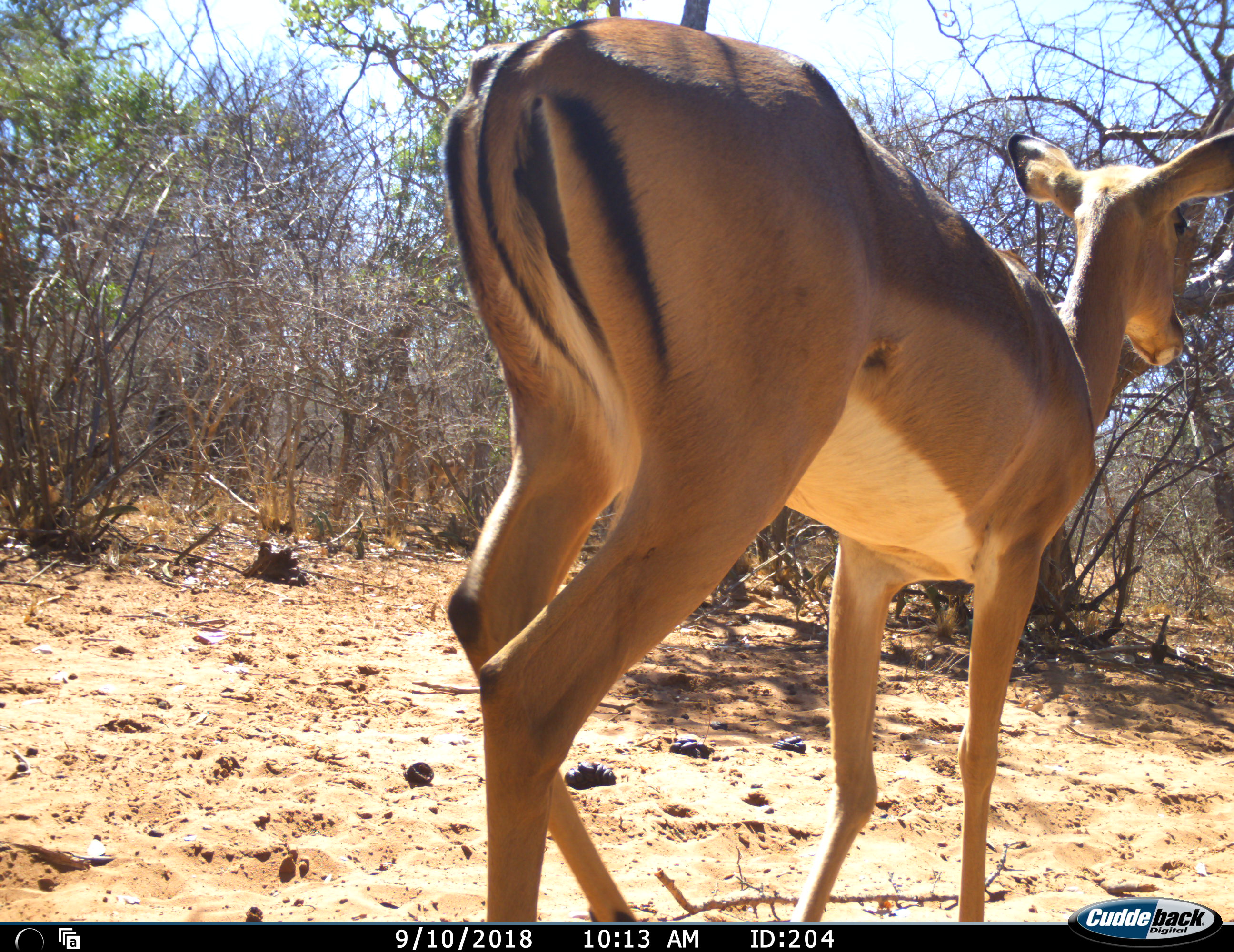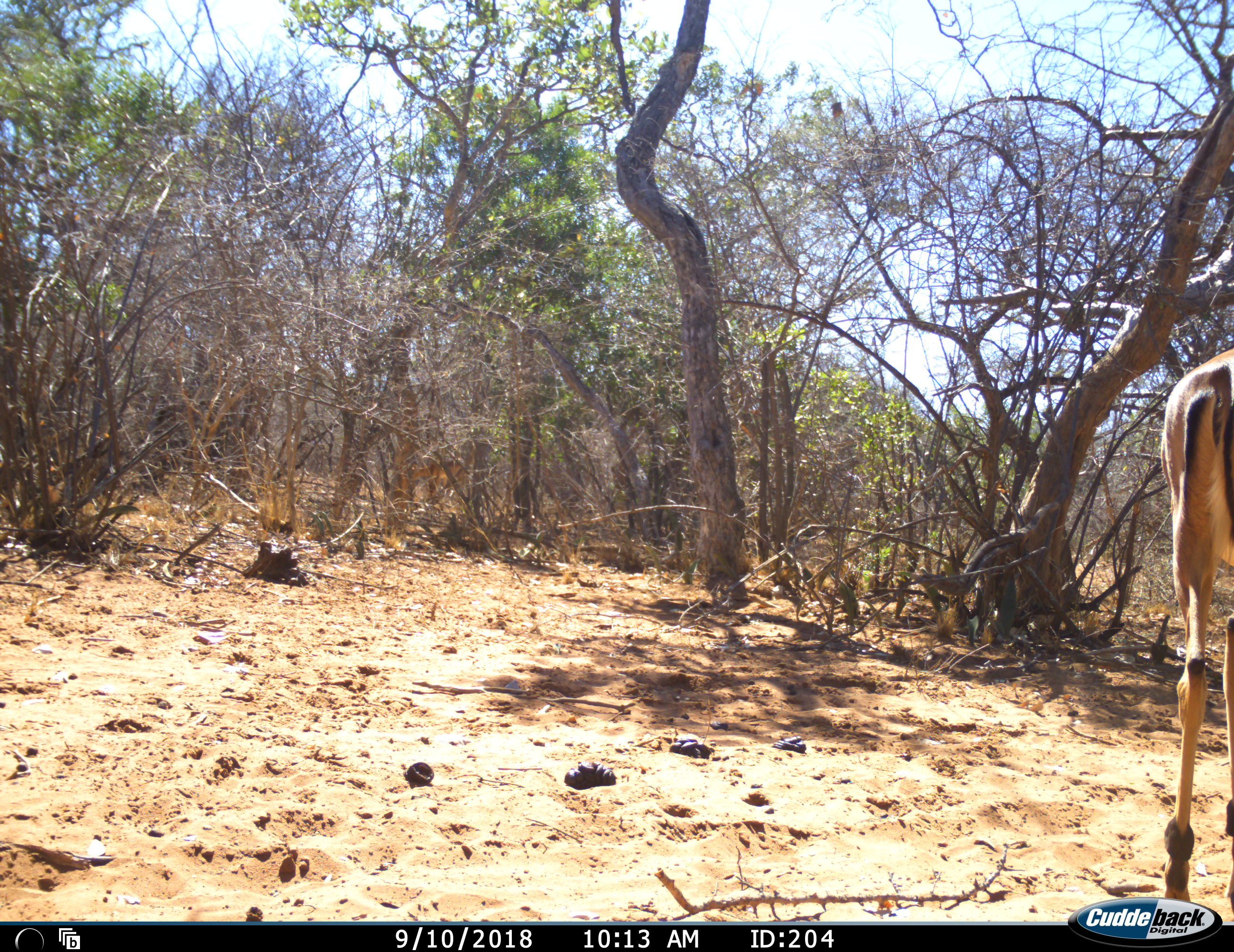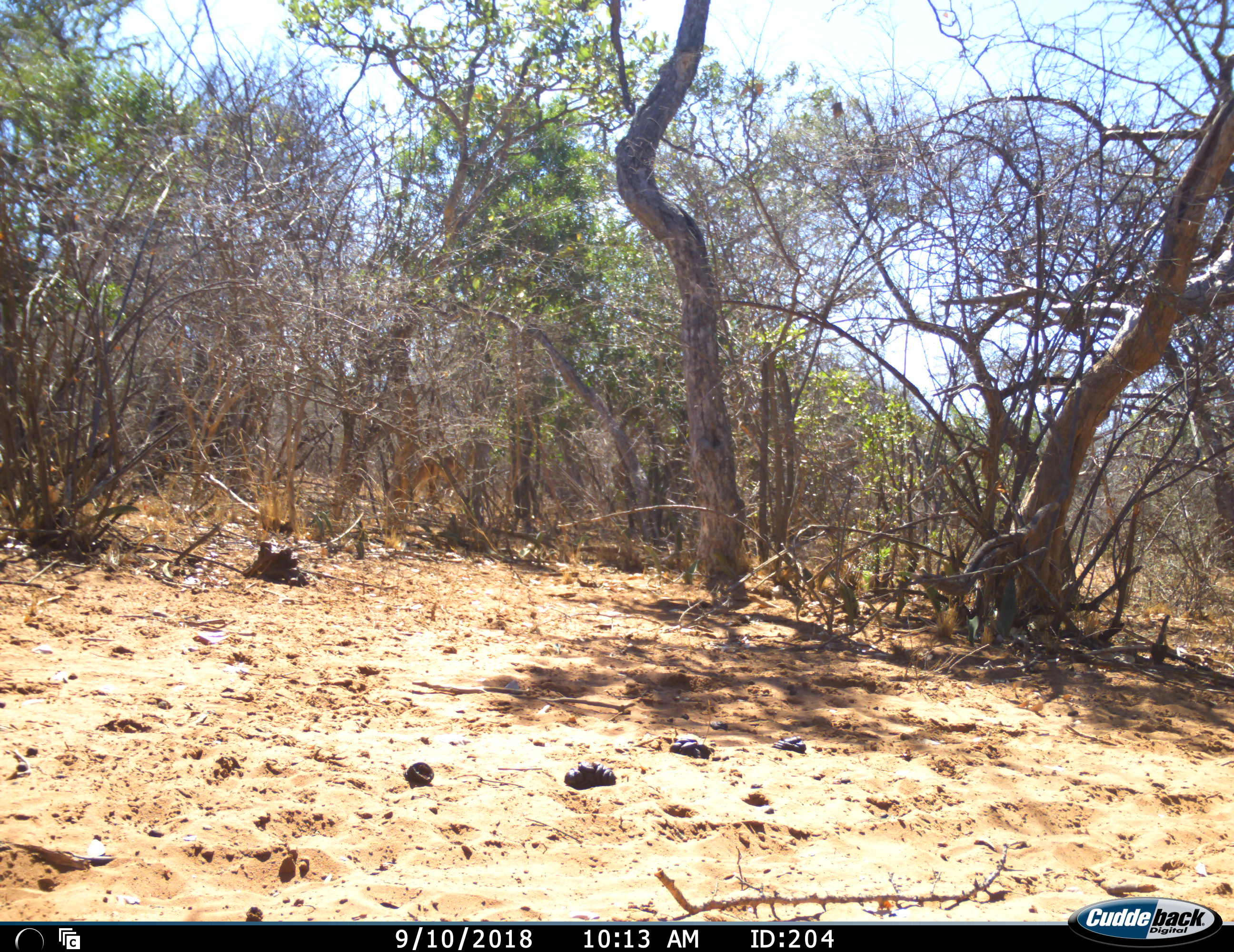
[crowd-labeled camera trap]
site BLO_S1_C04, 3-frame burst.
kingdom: Animalia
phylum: Chordata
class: Mammalia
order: Artiodactyla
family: Bovidae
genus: Aepyceros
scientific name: Aepyceros melampus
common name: impala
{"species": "impala (Aepyceros melampus)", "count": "1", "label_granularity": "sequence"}